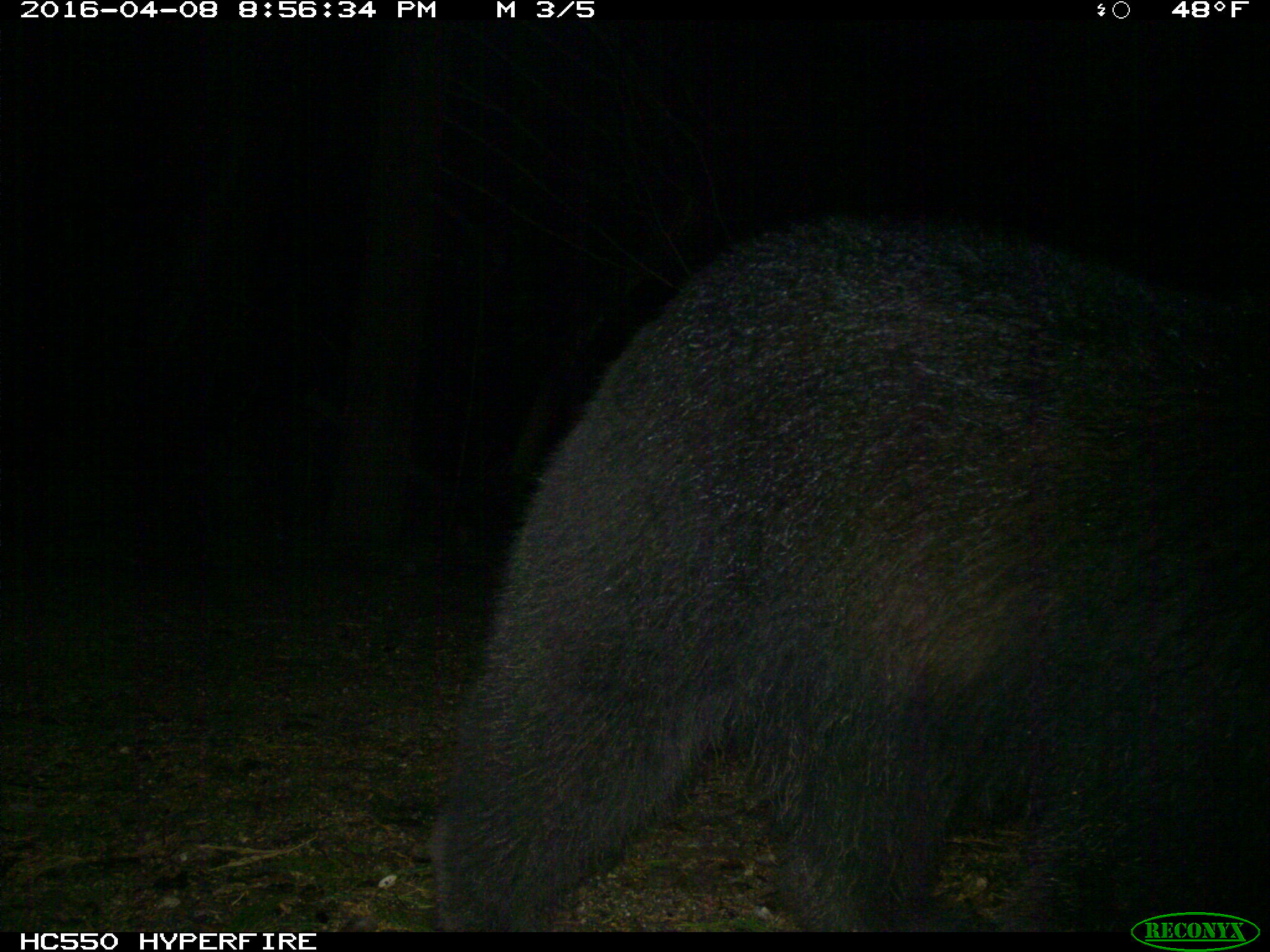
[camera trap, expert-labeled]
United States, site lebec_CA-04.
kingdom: Animalia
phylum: Chordata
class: Mammalia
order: Carnivora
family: Ursidae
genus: Ursus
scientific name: Ursus americanus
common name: american black bear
Ursus americanus (american black bear).